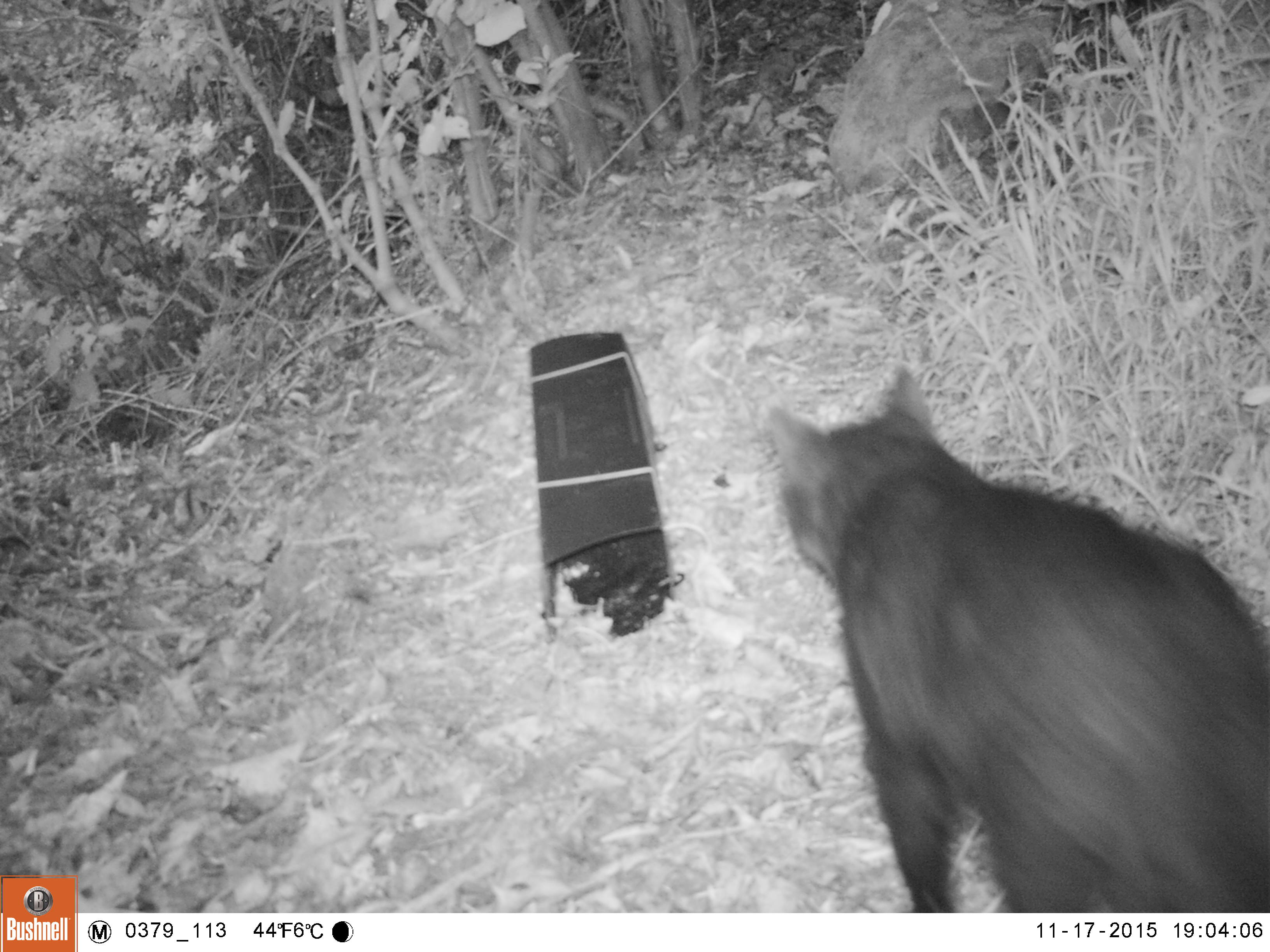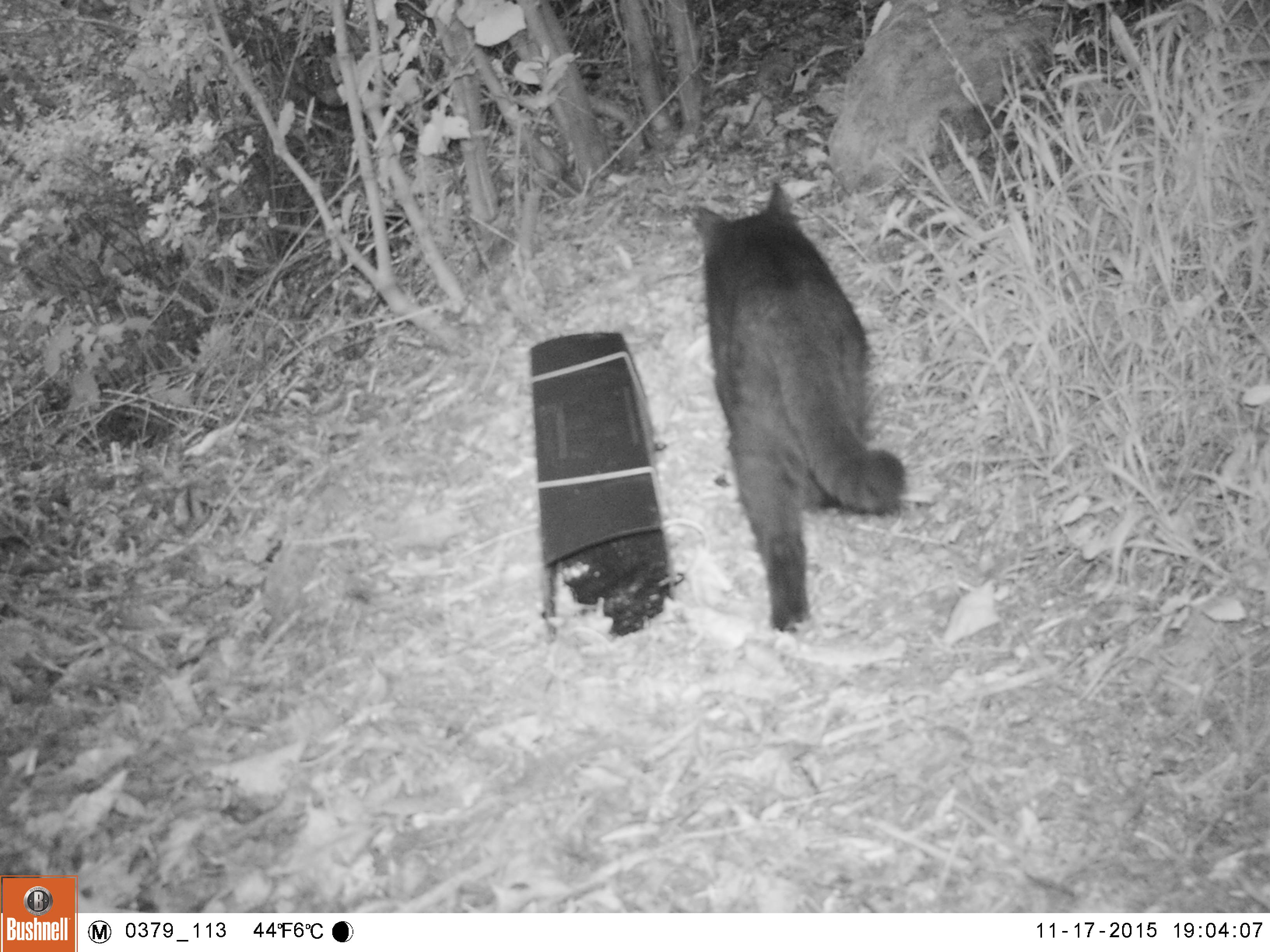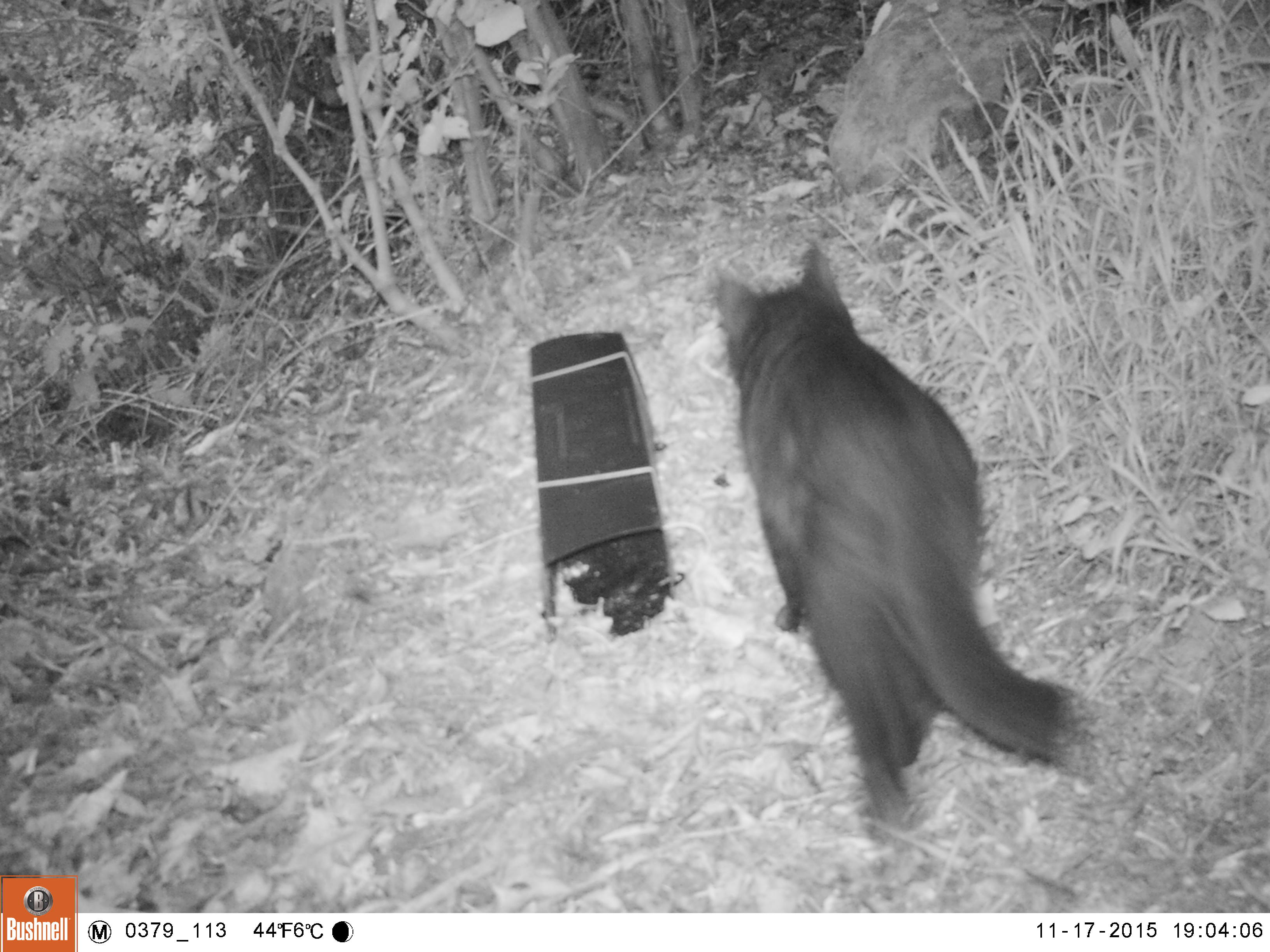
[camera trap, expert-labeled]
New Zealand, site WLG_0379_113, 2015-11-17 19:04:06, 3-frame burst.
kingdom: Animalia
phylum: Chordata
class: Mammalia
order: Carnivora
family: Felidae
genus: Felis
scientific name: Felis catus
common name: domestic cat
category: cat